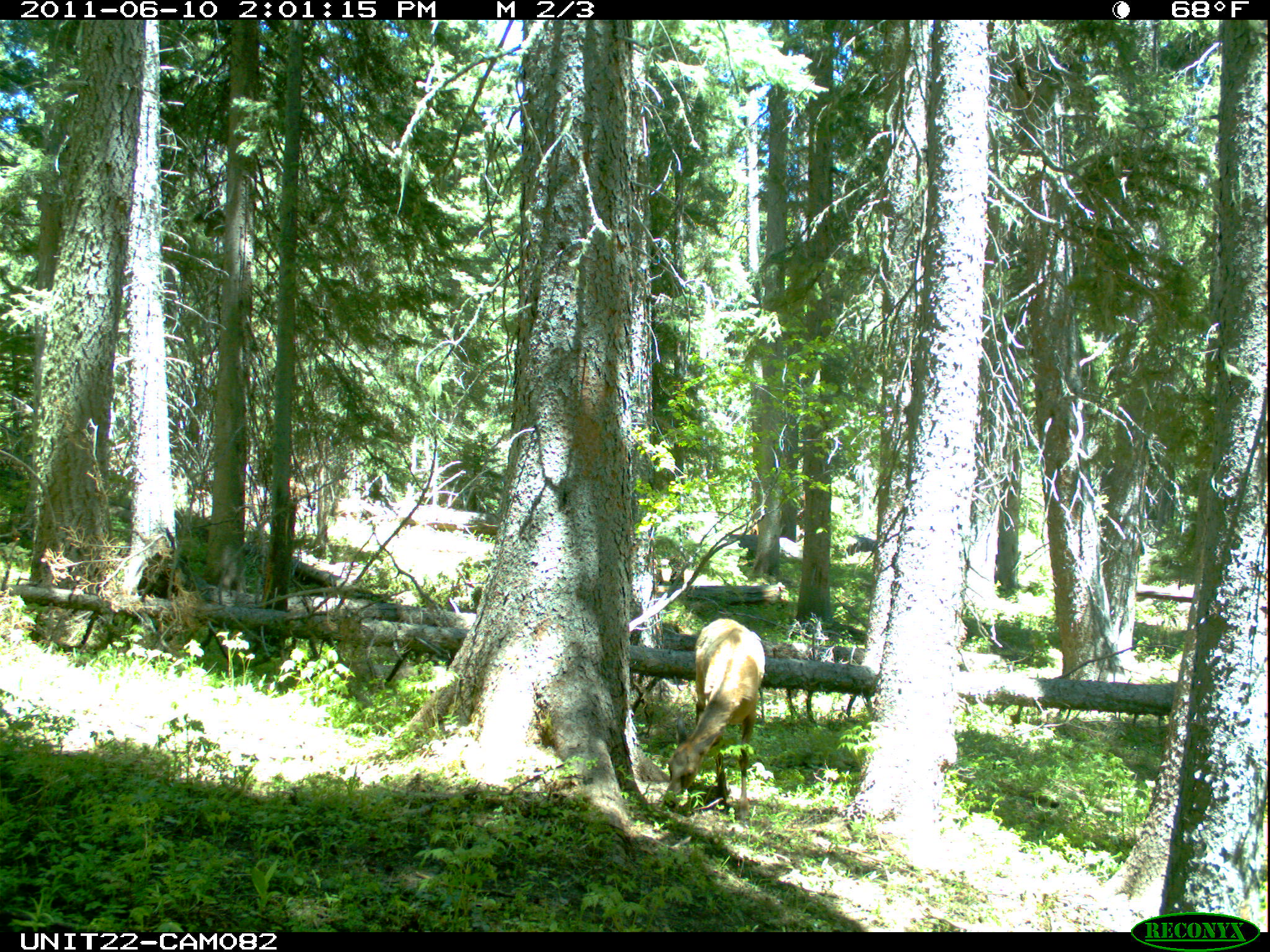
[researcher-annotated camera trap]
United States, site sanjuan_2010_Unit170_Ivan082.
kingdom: Animalia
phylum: Chordata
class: Mammalia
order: Artiodactyla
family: Cervidae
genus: Cervus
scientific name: Cervus elaphus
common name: red deer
Cervus elaphus (red deer).